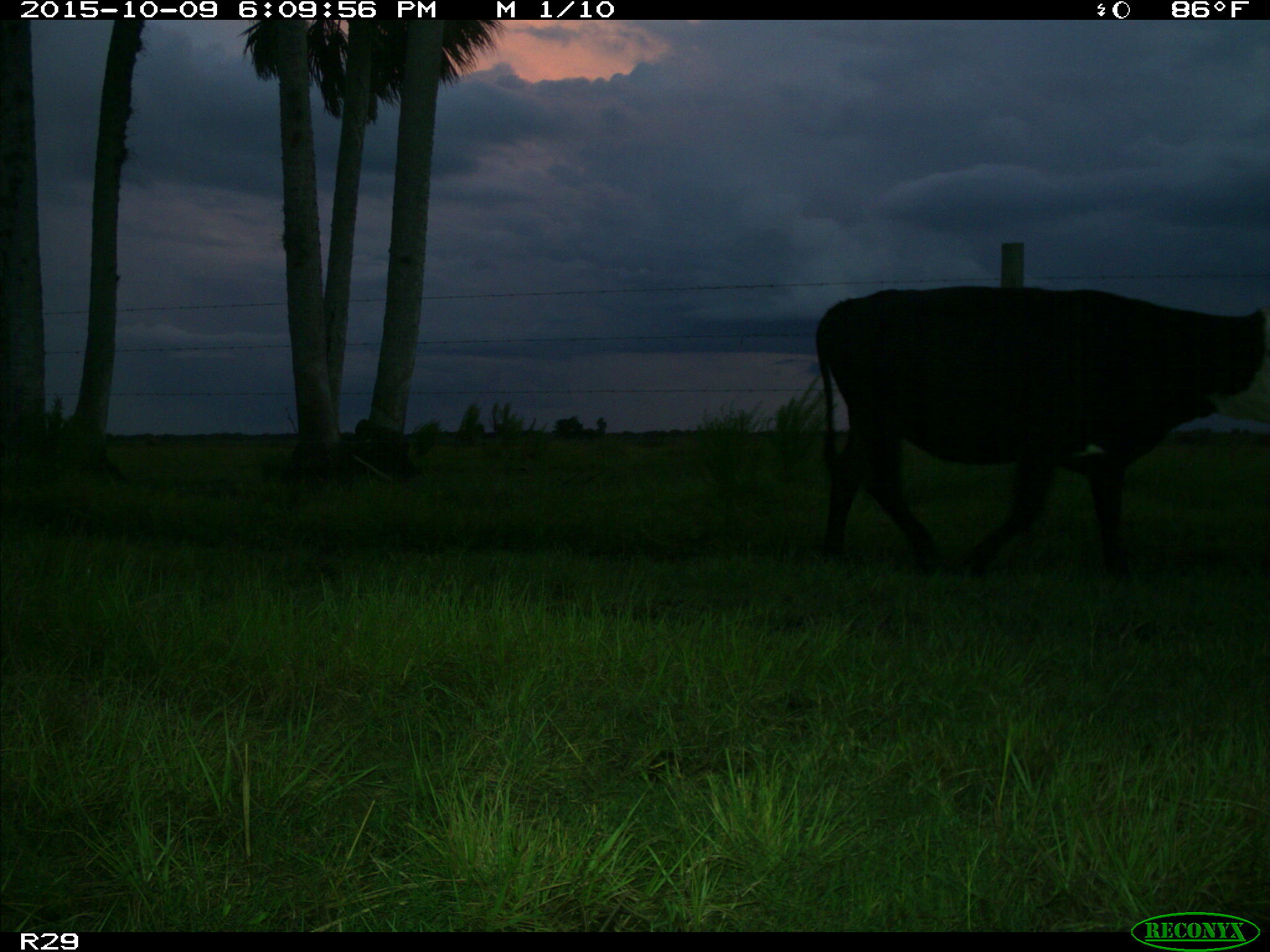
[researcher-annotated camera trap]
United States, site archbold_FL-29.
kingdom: Animalia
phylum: Chordata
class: Mammalia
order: Artiodactyla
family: Bovidae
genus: Bos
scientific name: Bos taurus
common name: domestic cow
Bos taurus (domestic cow).